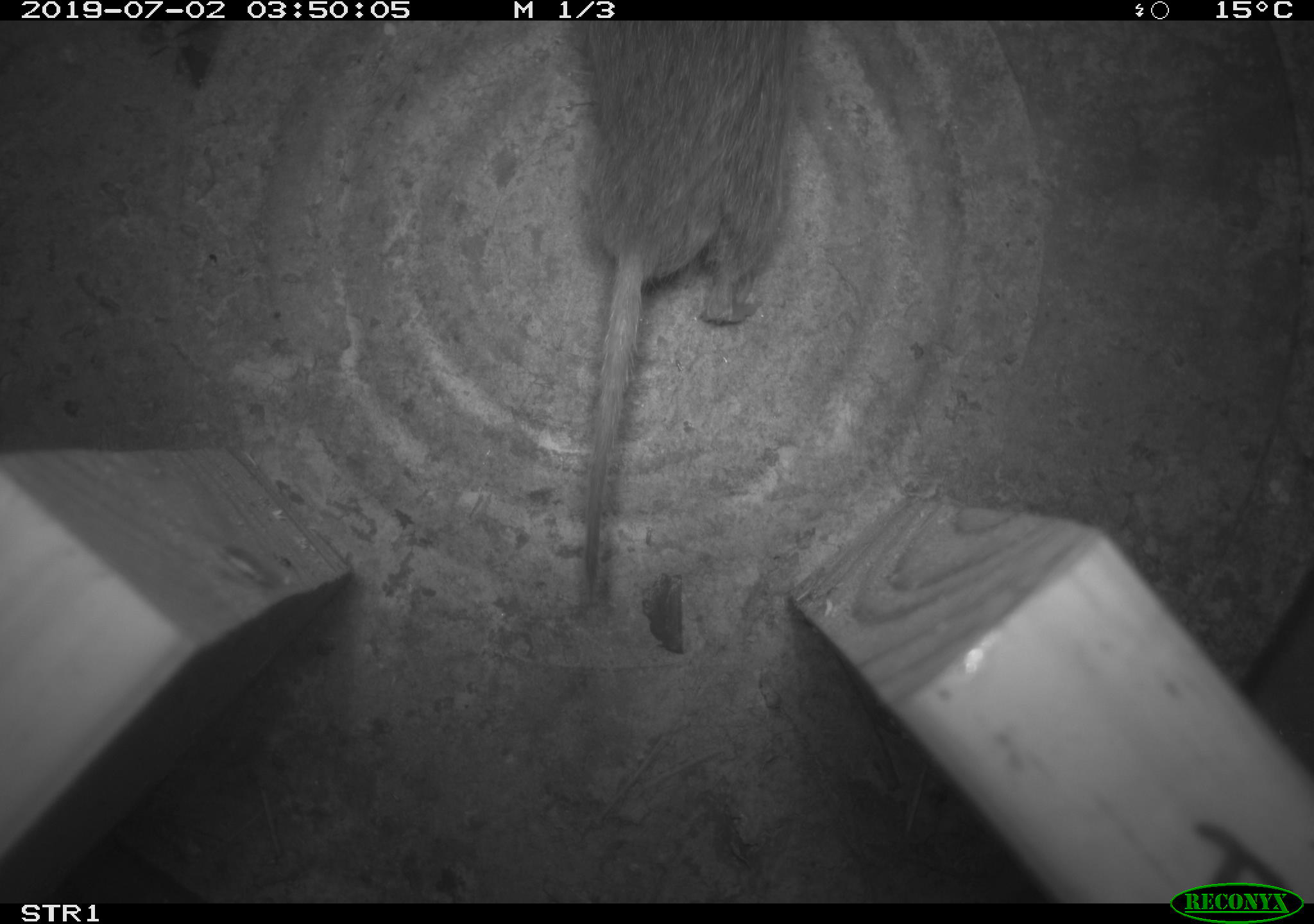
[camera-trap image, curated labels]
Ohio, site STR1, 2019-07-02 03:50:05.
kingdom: Animalia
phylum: Chordata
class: Mammalia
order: Rodentia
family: Cricetidae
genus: Microtus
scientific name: Microtus pennsylvanicus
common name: meadow vole